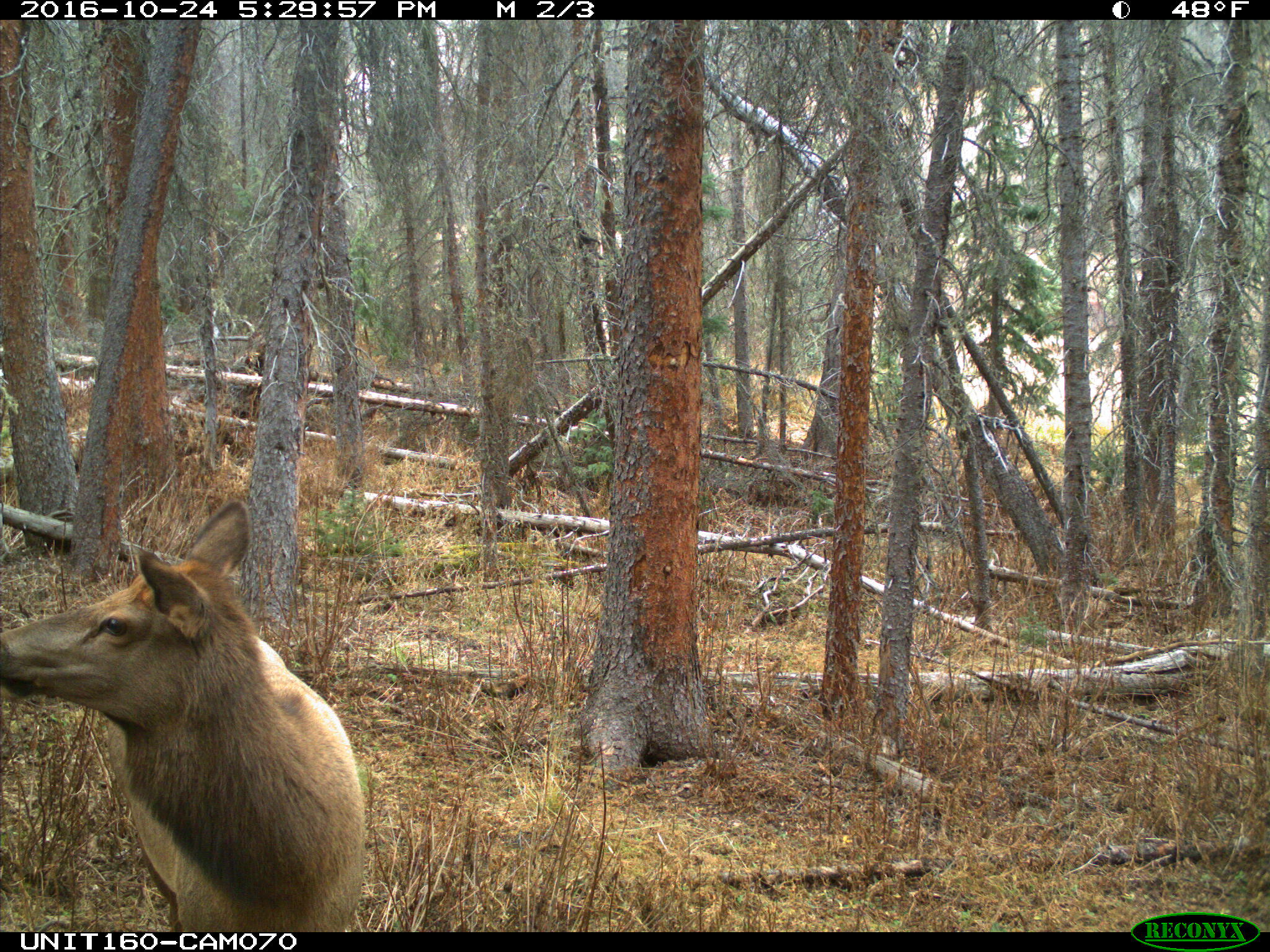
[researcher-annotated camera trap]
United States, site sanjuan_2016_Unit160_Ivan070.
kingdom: Animalia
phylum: Chordata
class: Mammalia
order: Artiodactyla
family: Cervidae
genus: Cervus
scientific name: Cervus elaphus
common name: red deer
Cervus elaphus (red deer).